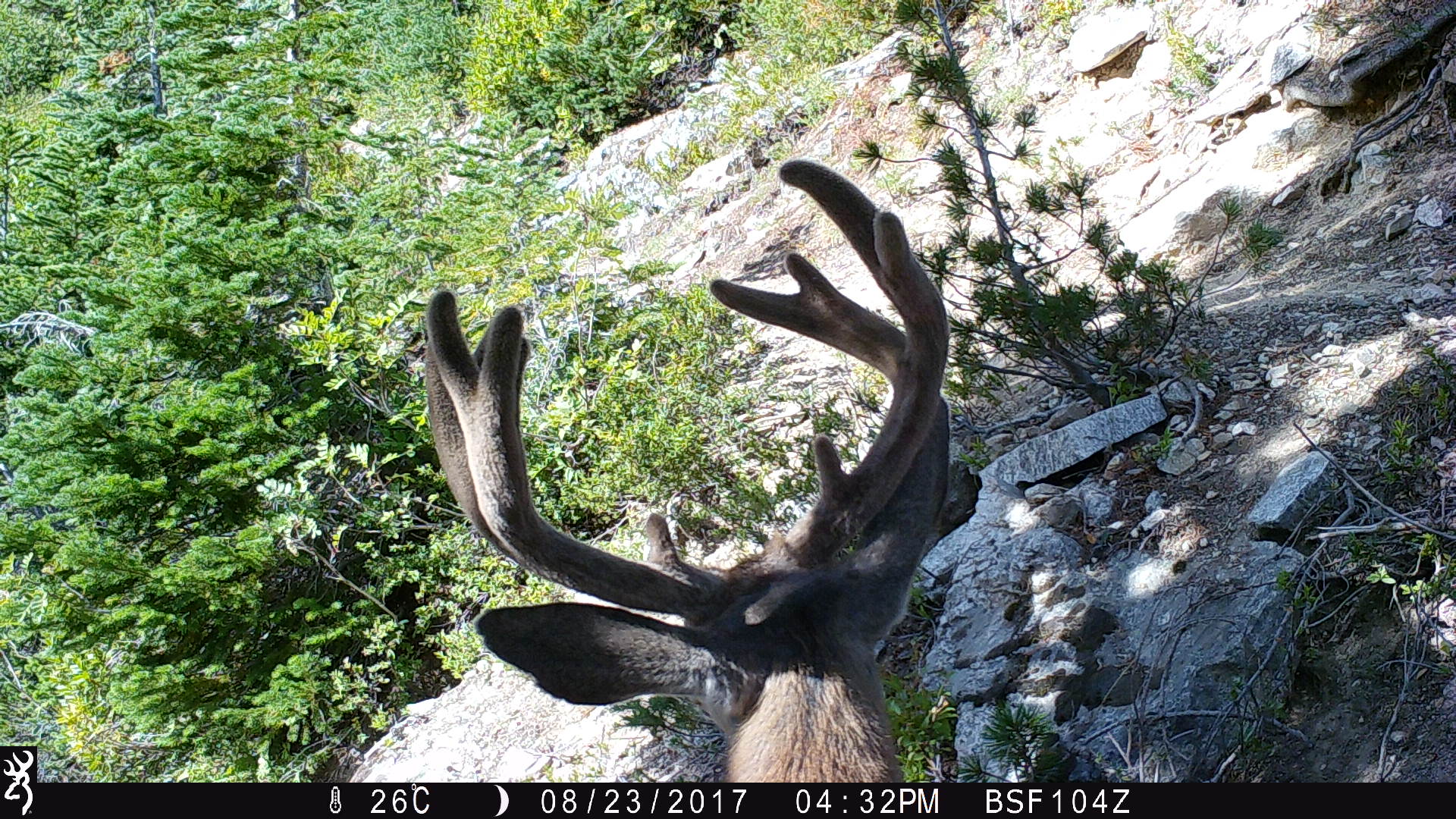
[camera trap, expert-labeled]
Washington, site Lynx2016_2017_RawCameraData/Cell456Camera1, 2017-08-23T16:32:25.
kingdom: Animalia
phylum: Chordata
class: Mammalia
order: Artiodactyla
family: Cervidae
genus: Odocoileus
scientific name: Odocoileus hemionus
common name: mule deer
Odocoileus hemionus (mule deer). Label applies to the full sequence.